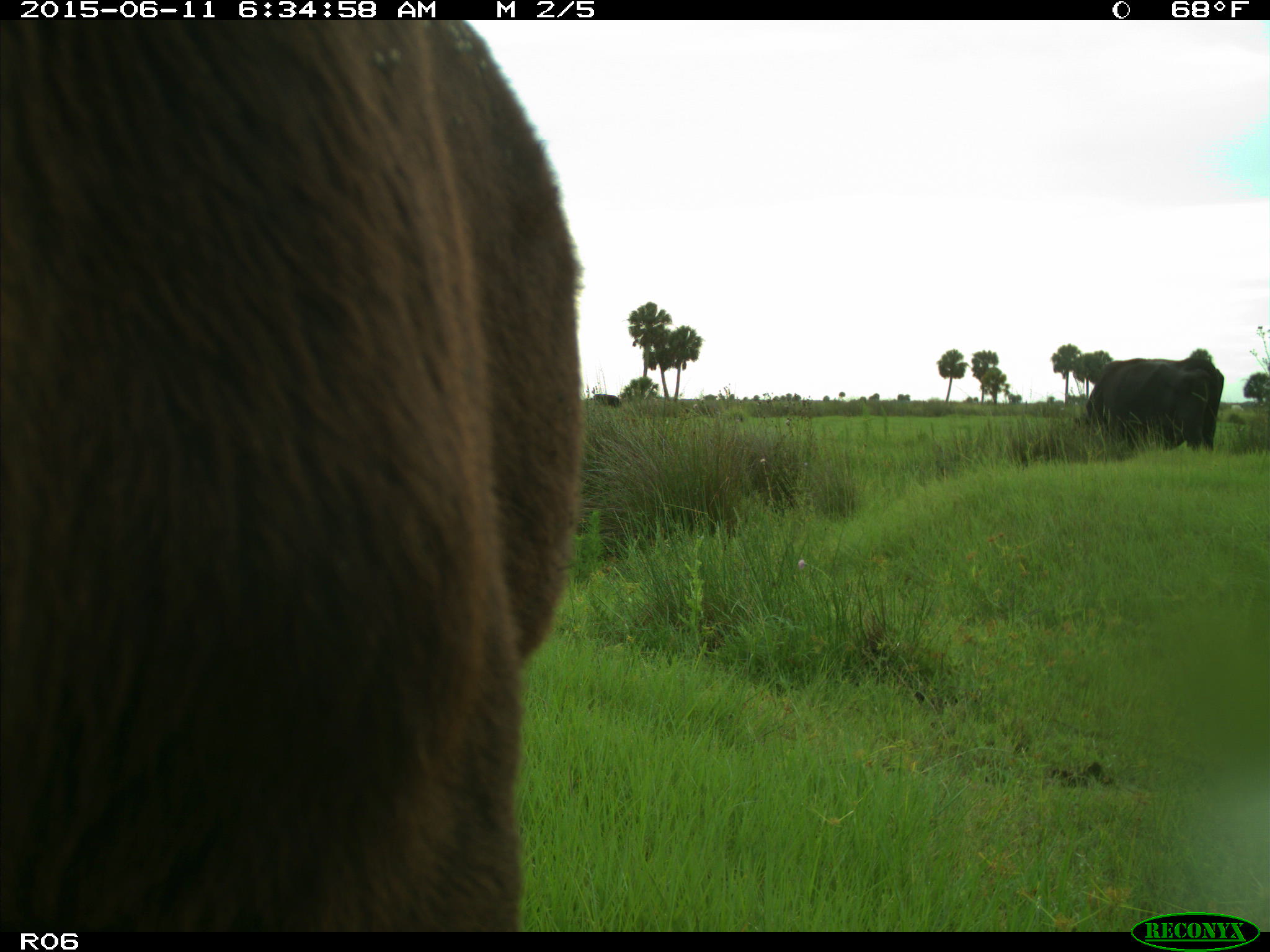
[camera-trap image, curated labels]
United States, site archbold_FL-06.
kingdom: Animalia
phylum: Chordata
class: Mammalia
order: Artiodactyla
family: Bovidae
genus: Bos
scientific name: Bos taurus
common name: domestic cow